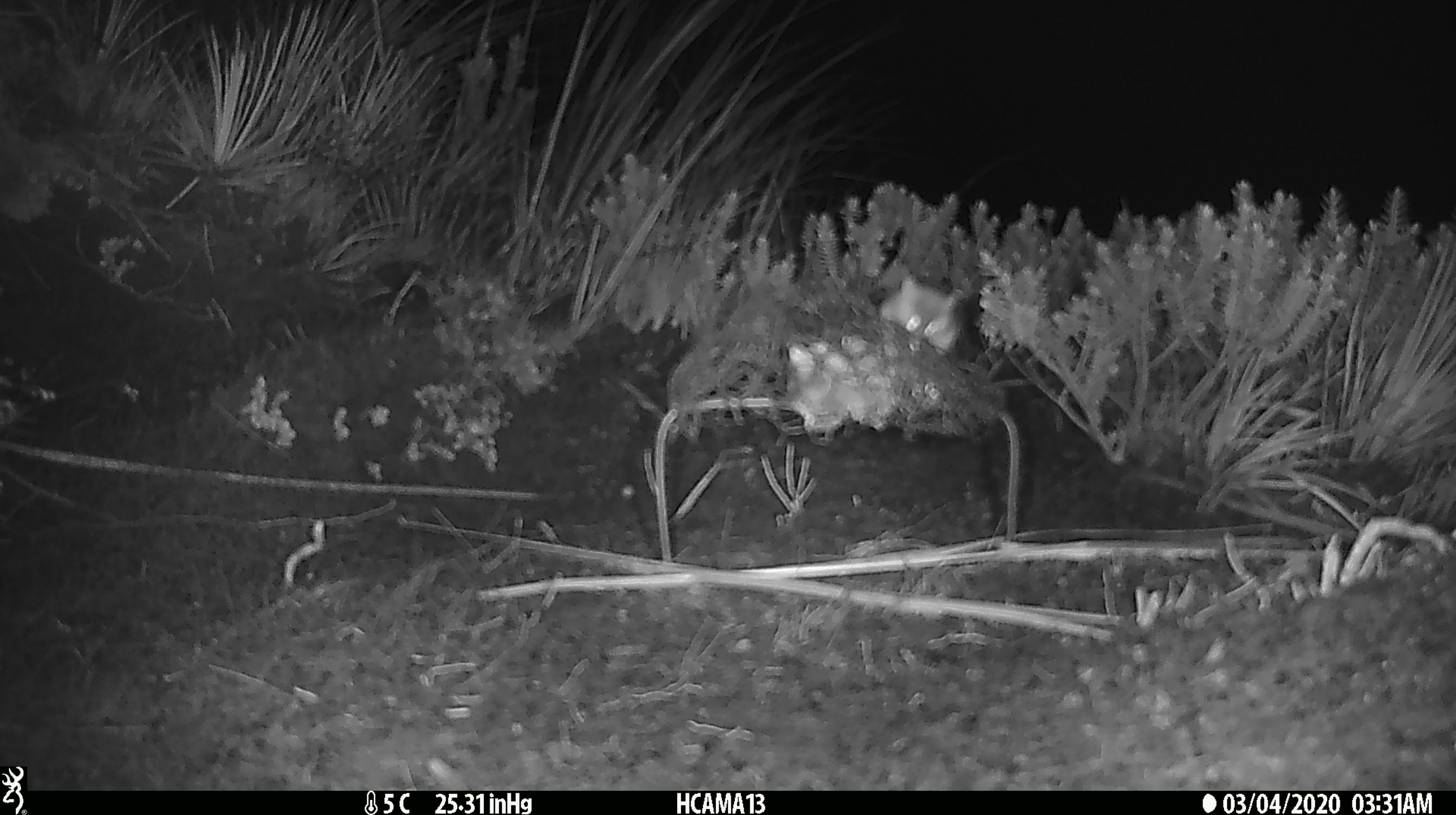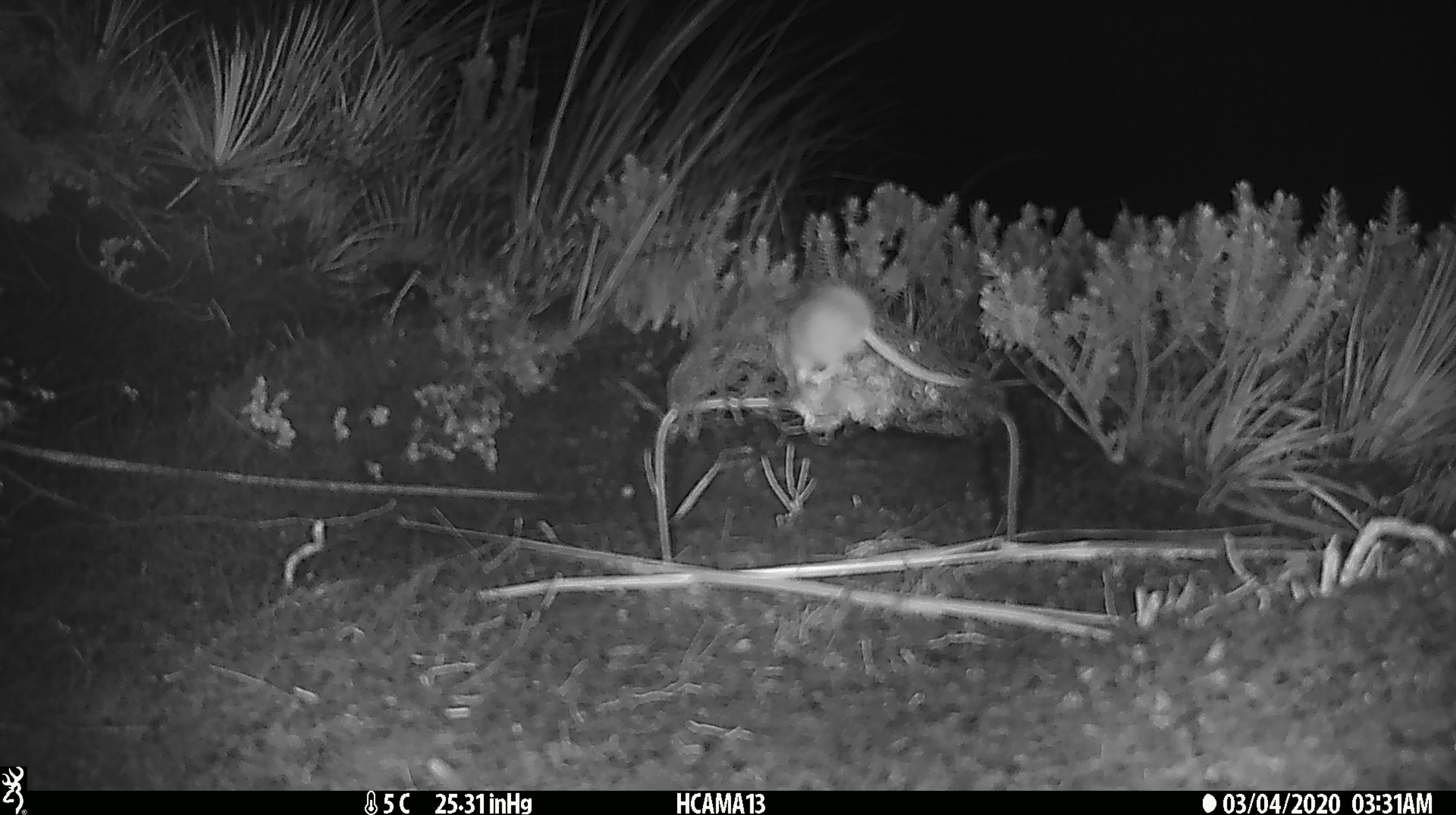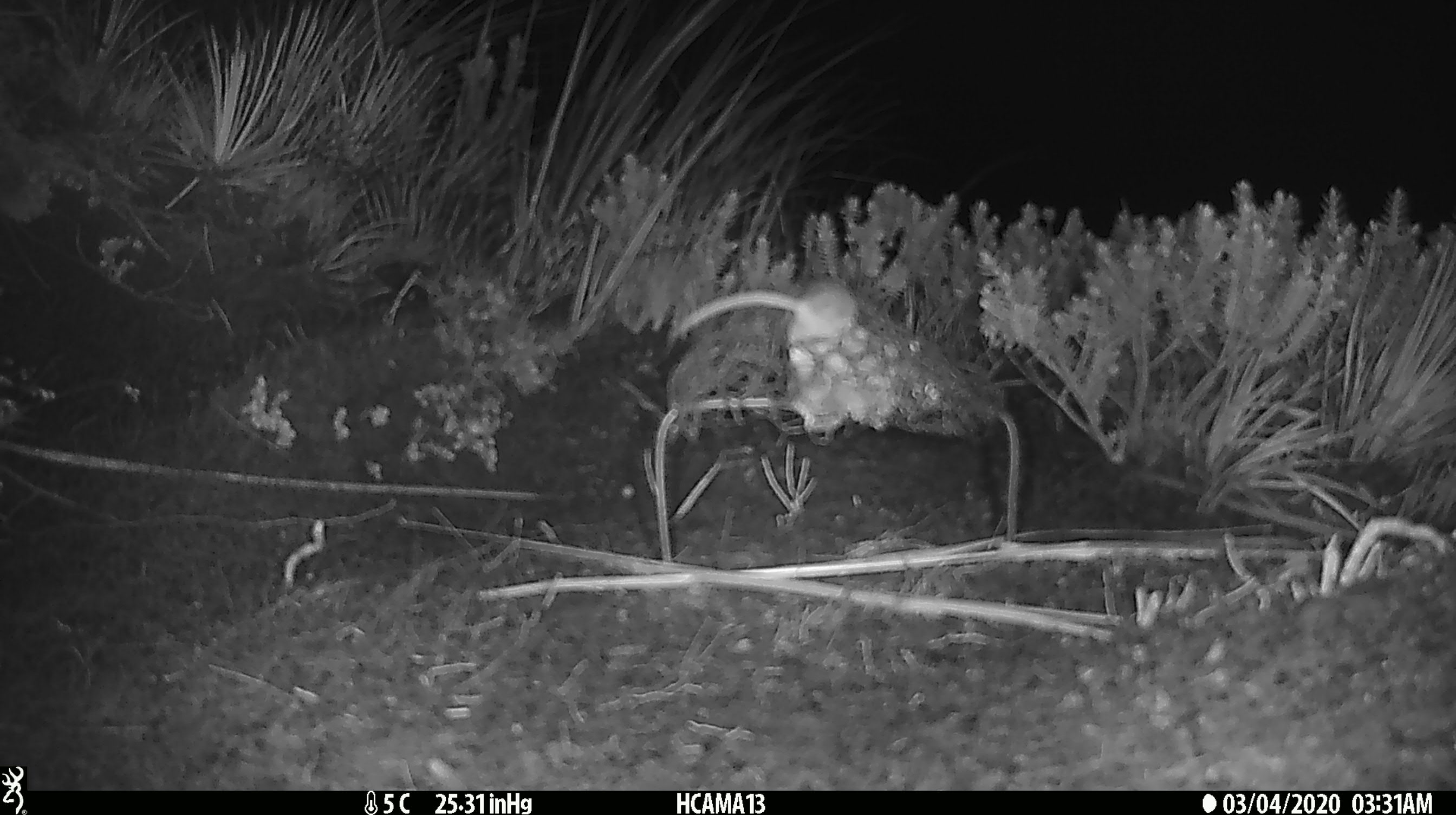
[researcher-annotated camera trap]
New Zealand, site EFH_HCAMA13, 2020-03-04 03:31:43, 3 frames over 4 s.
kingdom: Animalia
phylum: Chordata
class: Mammalia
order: Rodentia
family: Muridae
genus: Mus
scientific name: Mus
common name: mouse